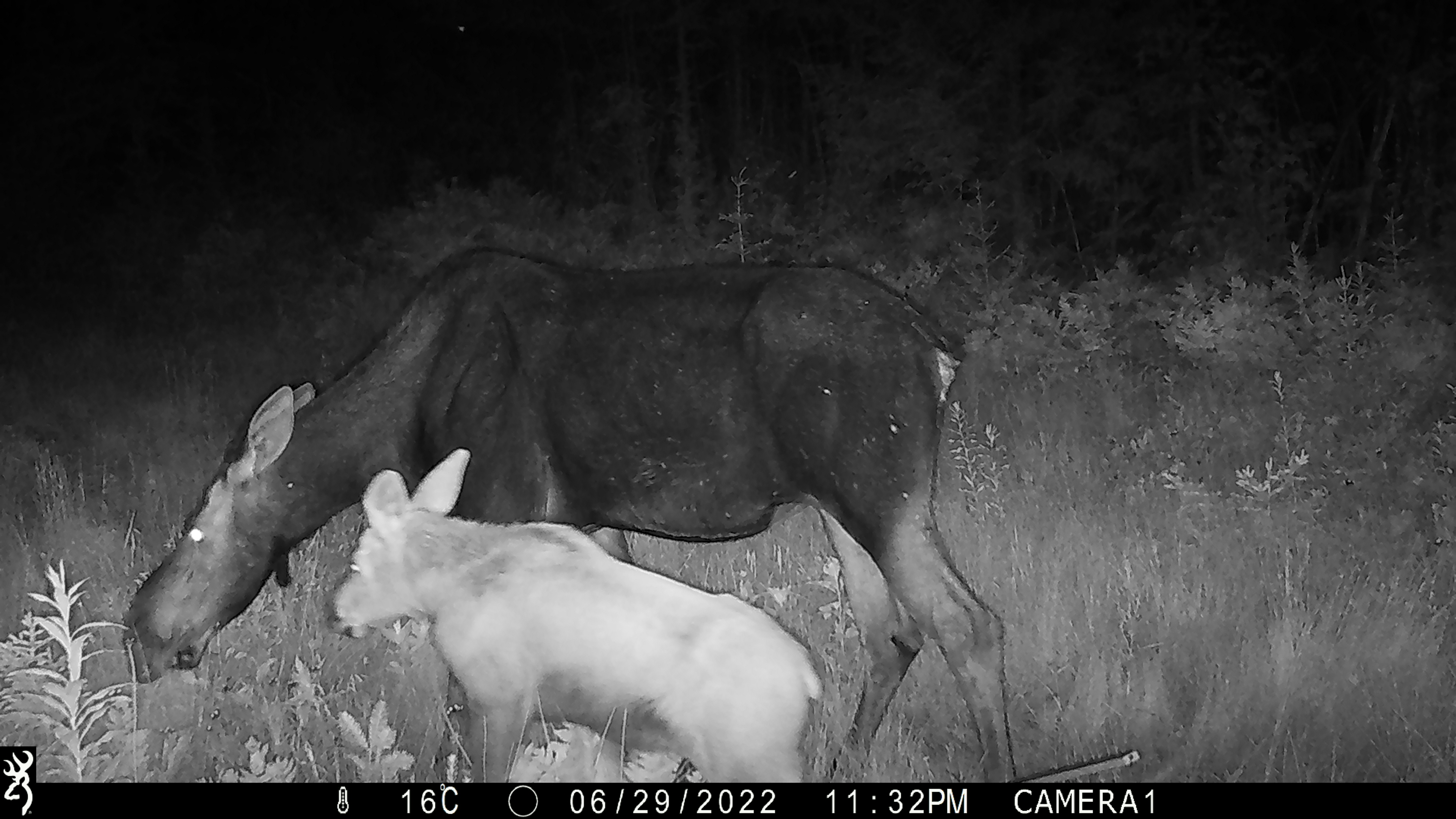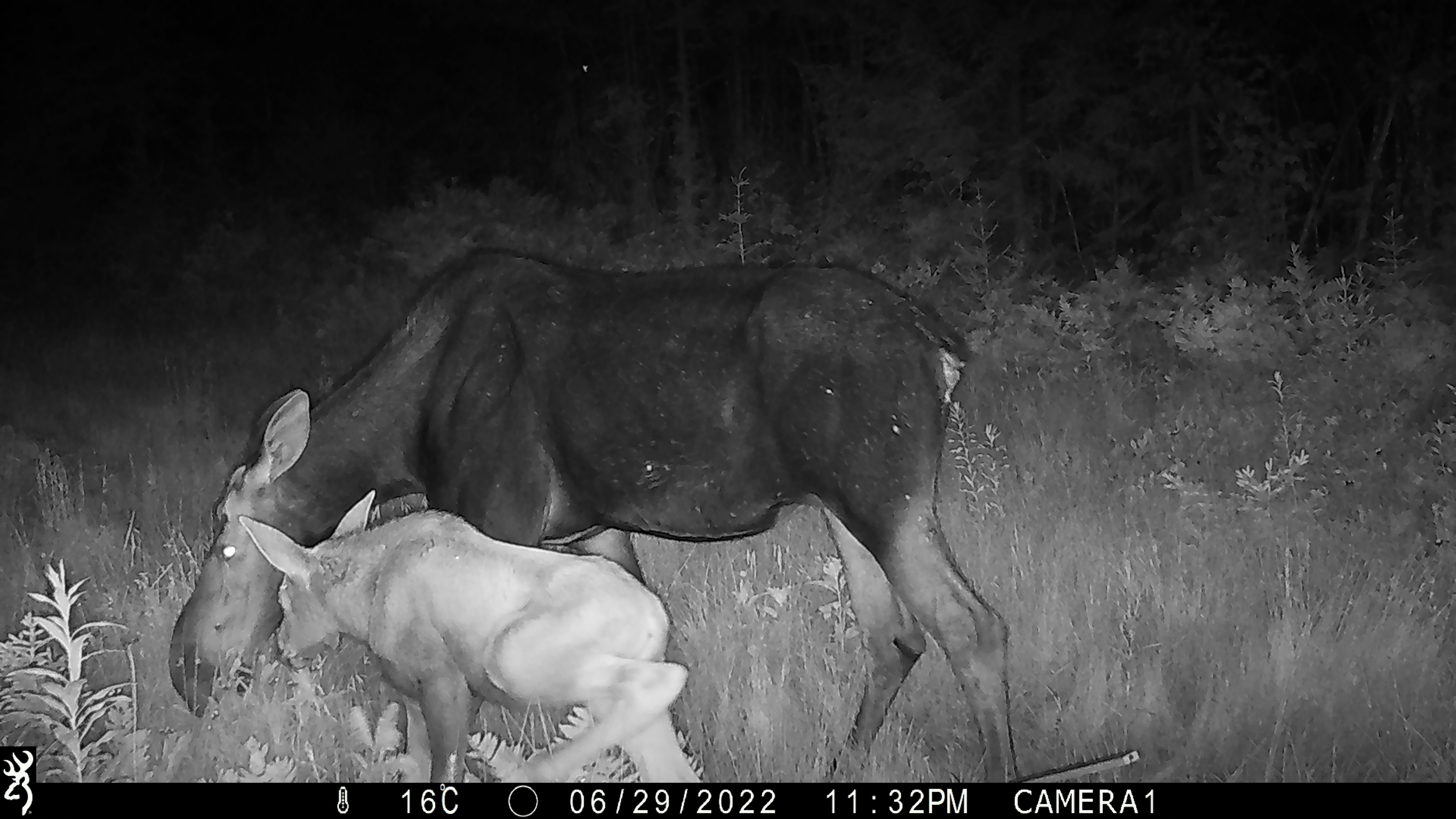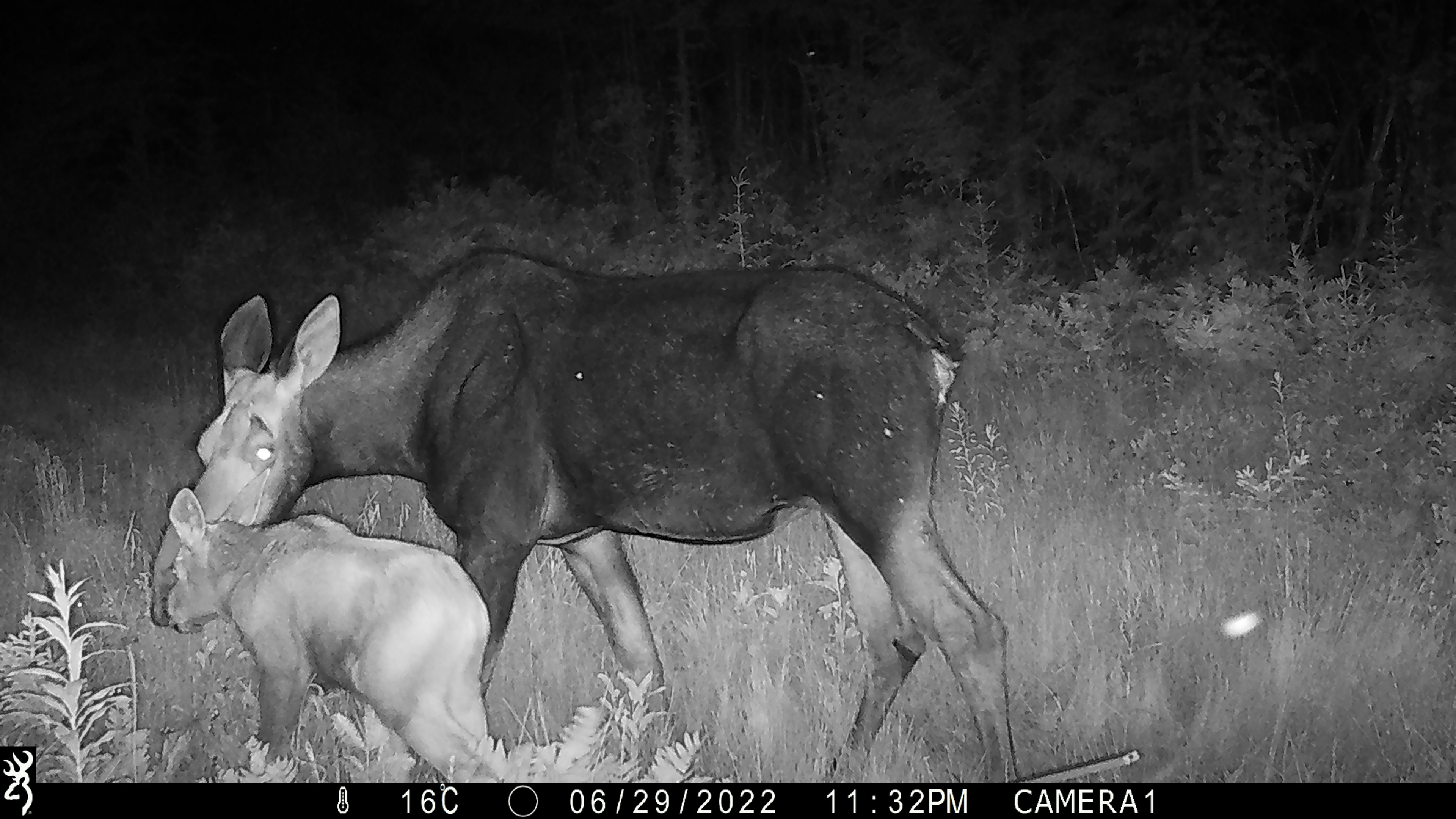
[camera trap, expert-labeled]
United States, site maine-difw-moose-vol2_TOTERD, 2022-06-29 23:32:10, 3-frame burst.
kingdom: Animalia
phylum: Chordata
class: Mammalia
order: Artiodactyla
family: Cervidae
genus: Alces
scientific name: Alces alces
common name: moose